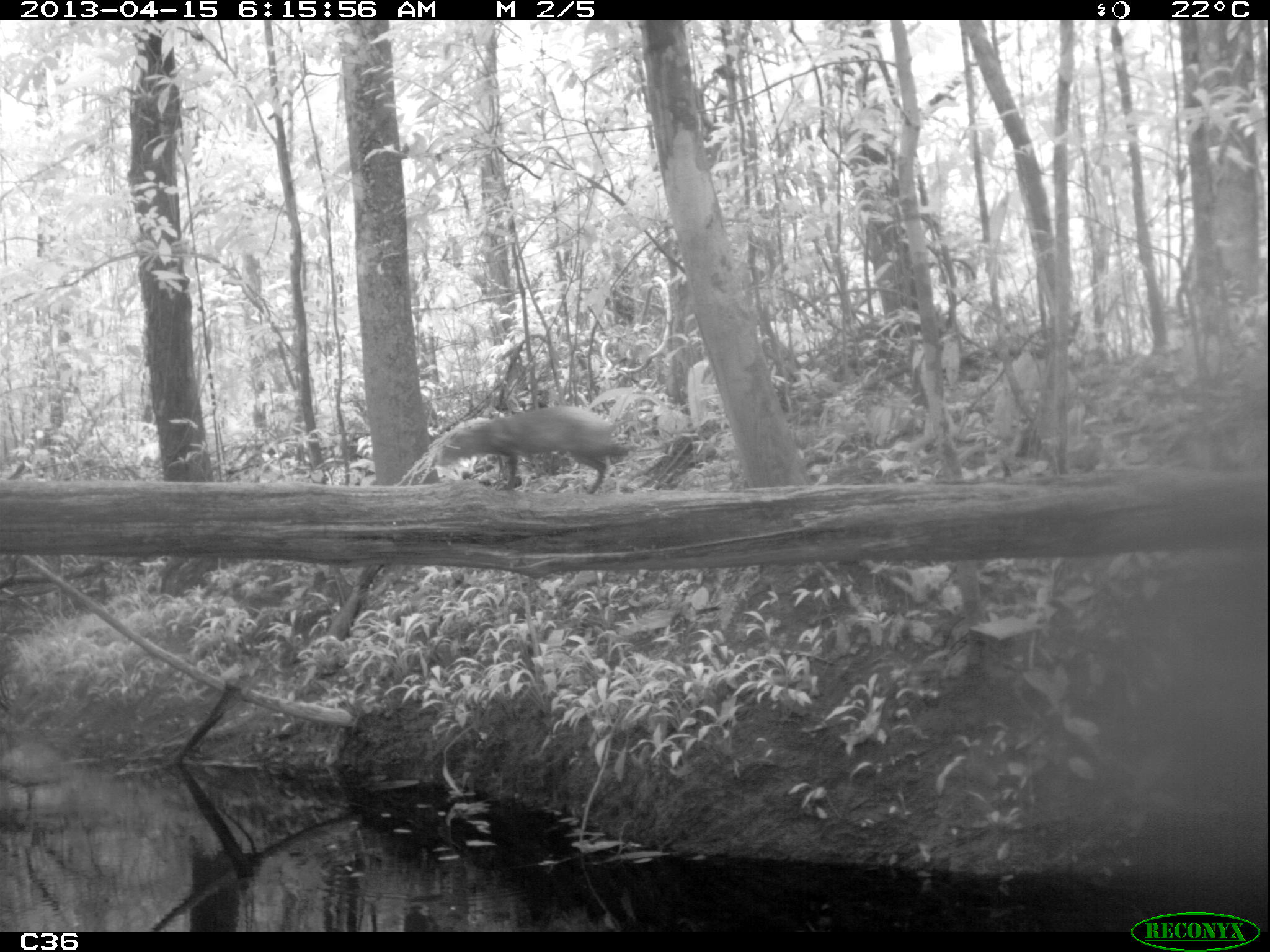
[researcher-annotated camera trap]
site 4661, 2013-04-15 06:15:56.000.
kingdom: Animalia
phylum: Chordata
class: Mammalia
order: Rodentia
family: Dasyproctidae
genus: Dasyprocta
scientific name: Dasyprocta leporina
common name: red-rumped agouti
Dasyprocta leporina (red-rumped agouti), count 1, age adult.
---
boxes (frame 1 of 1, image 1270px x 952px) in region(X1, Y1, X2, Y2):
dasyprocta leporina: region(439, 403, 632, 492)